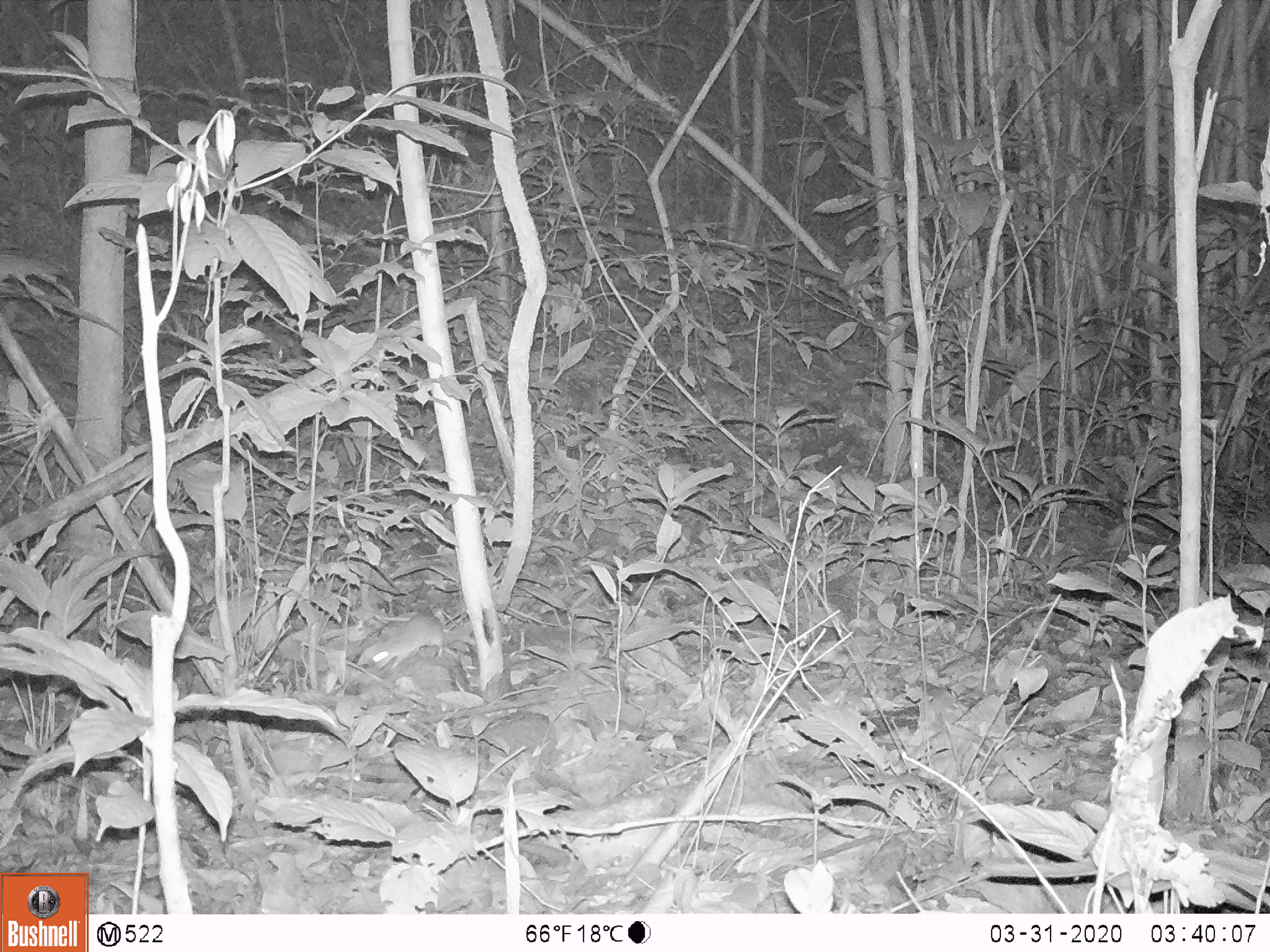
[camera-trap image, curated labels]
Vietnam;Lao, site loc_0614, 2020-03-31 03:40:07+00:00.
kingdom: Animalia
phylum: Chordata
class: Mammalia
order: Rodentia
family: Muridae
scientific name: Muridae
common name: old-world mice and rats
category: unidentified murid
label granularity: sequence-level